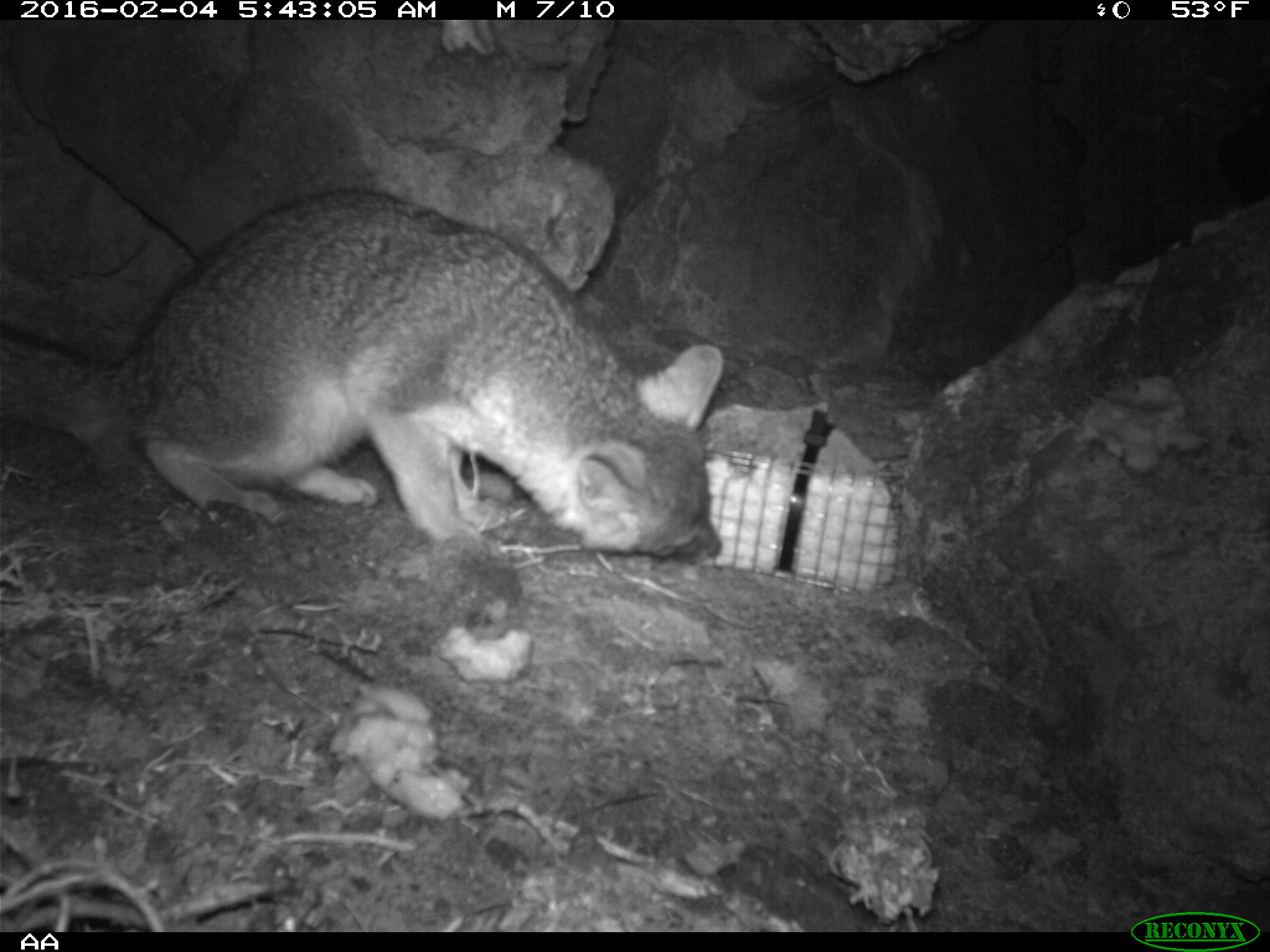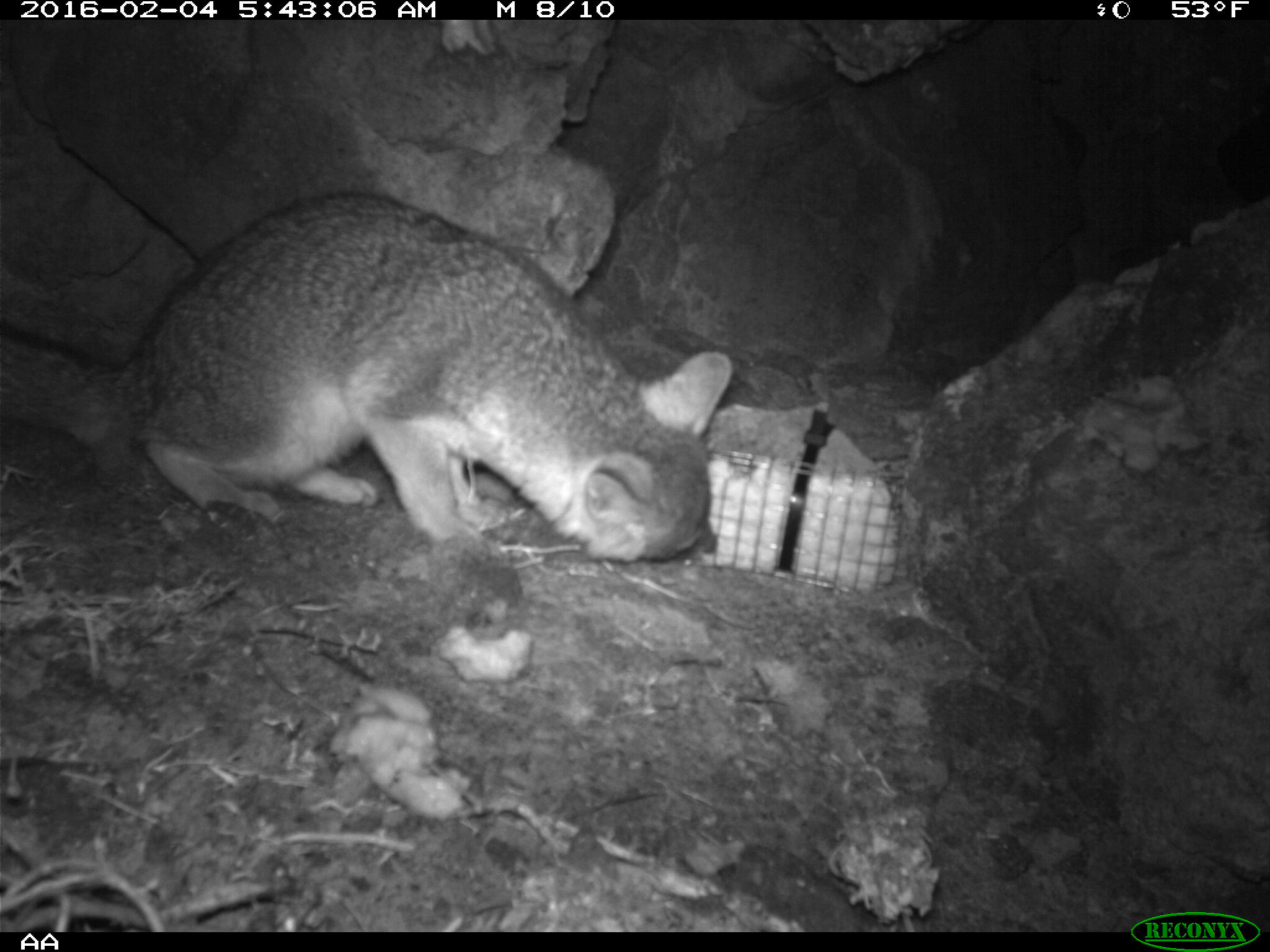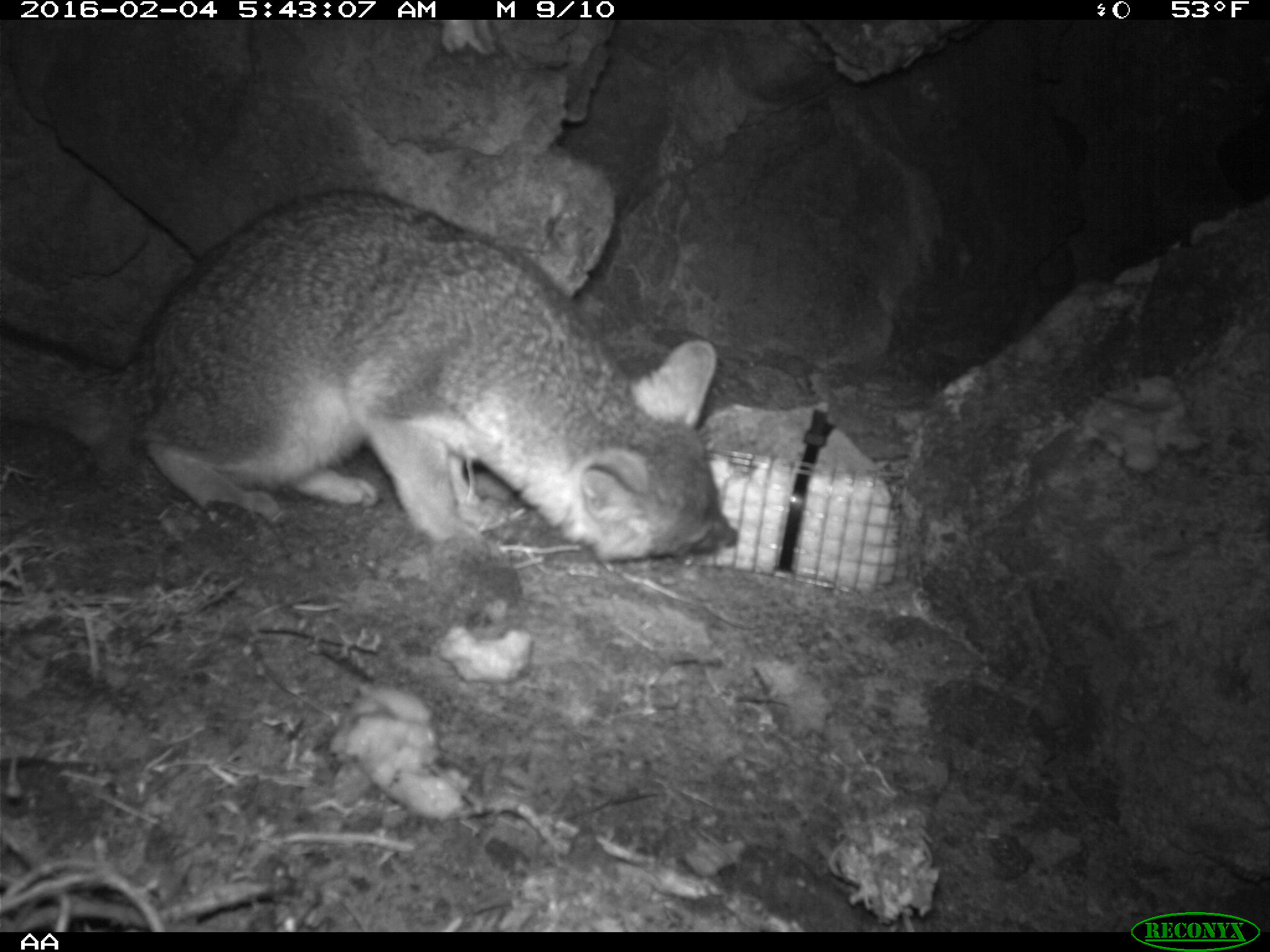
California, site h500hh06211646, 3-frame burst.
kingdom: Animalia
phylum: Chordata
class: Mammalia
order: Carnivora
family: Canidae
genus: Urocyon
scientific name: Urocyon littoralis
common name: island fox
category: fox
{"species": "fox (island fox) (Urocyon littoralis)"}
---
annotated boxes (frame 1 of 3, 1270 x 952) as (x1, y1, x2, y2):
fox: (0, 185, 721, 563)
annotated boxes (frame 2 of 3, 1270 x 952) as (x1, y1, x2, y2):
fox: (0, 190, 732, 561)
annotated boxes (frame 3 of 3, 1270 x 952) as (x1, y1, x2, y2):
fox: (0, 188, 740, 568)